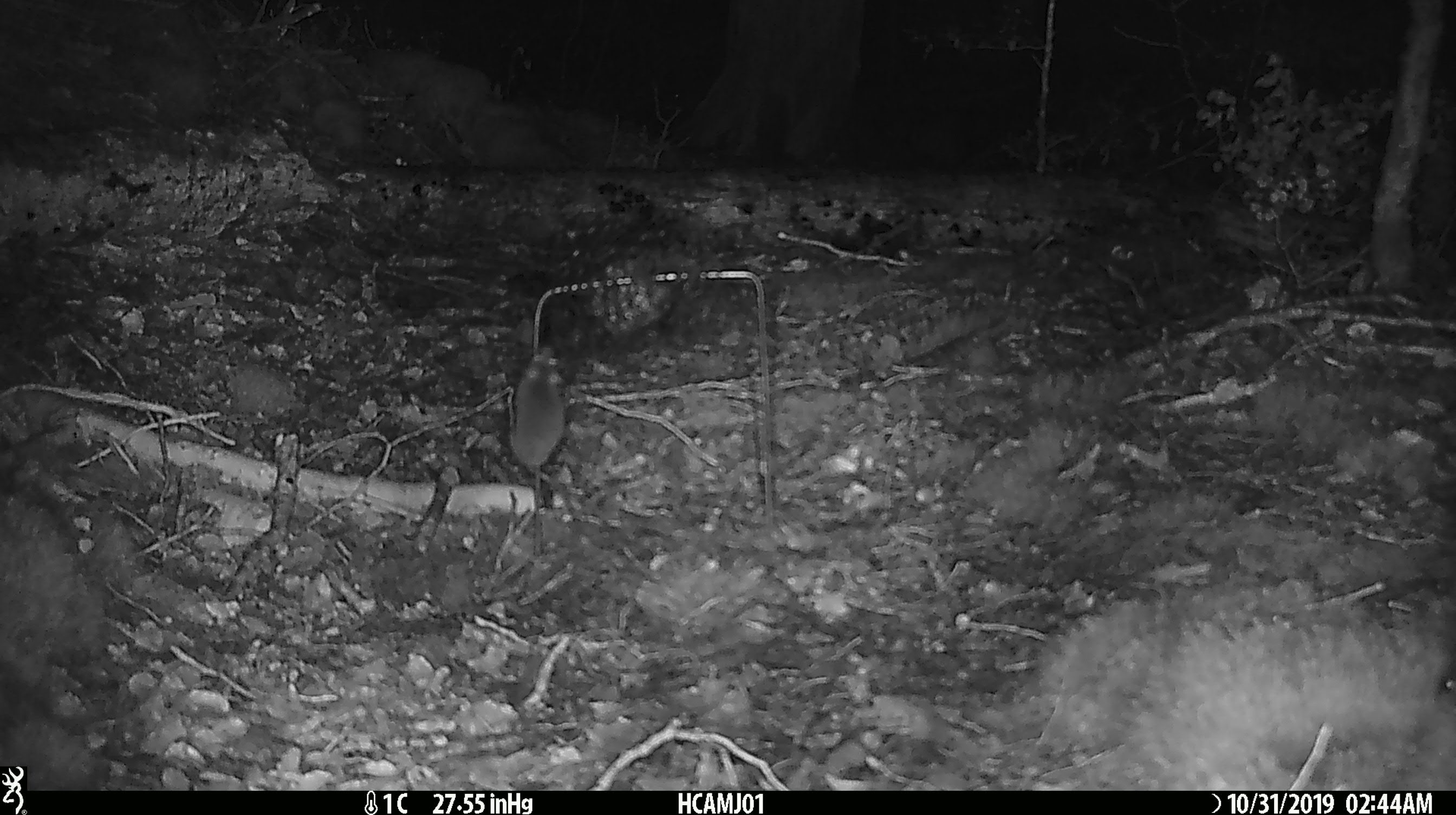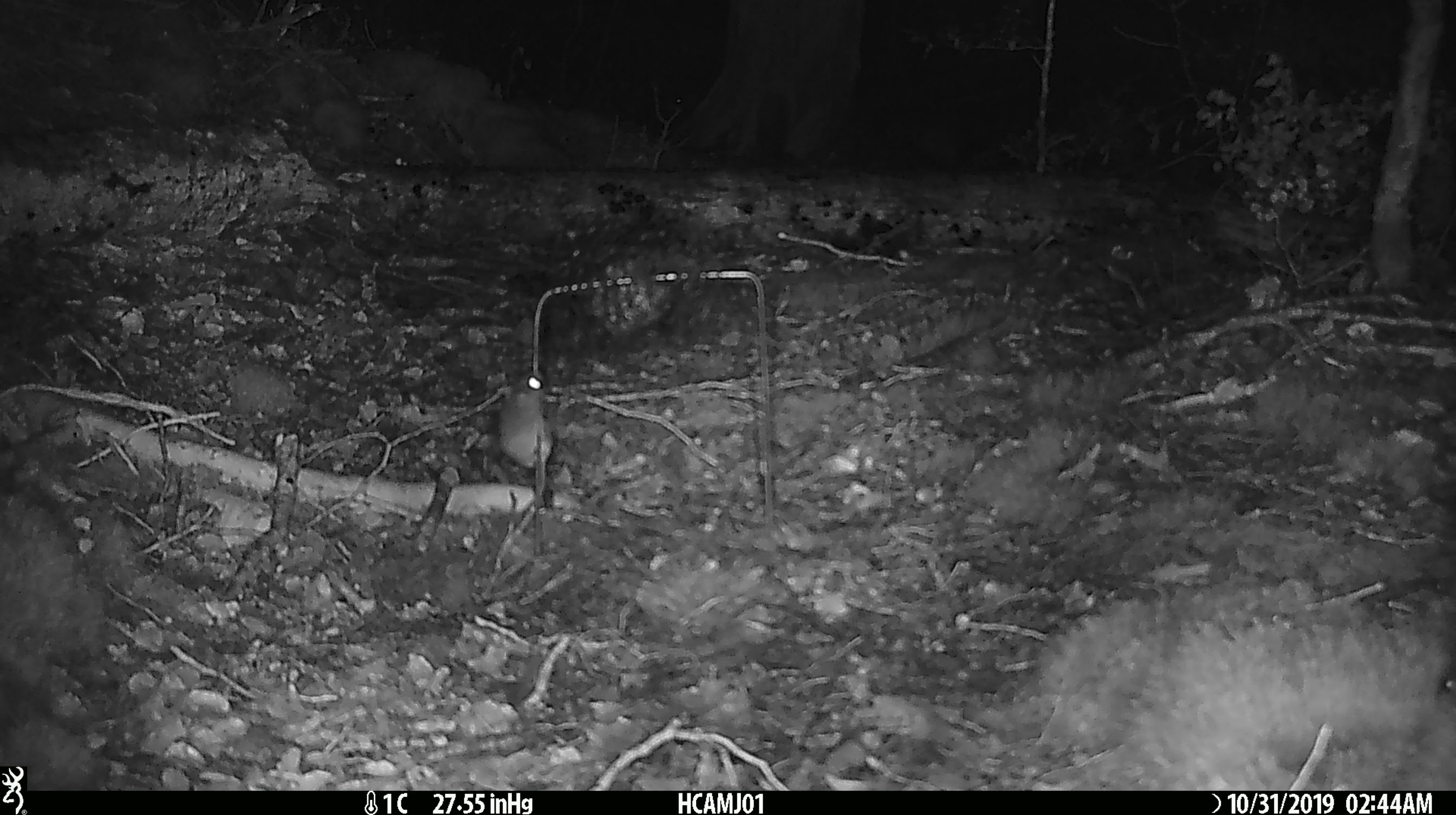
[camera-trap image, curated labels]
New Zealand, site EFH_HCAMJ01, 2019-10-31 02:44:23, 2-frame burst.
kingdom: Animalia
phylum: Chordata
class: Mammalia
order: Rodentia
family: Muridae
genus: Mus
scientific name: Mus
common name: mouse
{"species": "mouse (Mus)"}